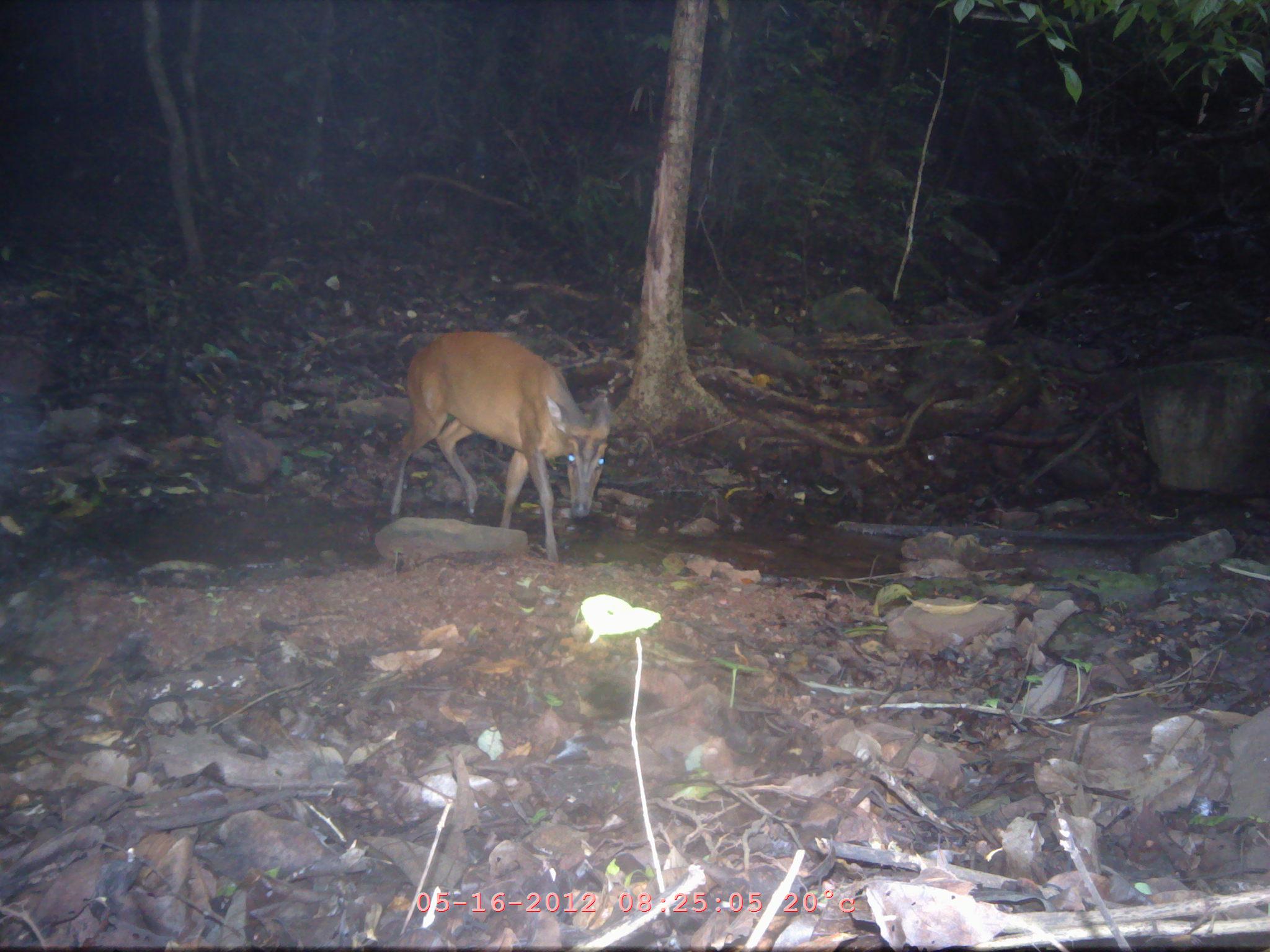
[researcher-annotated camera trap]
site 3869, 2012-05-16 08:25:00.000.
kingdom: Animalia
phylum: Chordata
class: Mammalia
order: Artiodactyla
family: Cervidae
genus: Muntiacus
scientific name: Muntiacus muntjak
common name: southern red muntjac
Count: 1.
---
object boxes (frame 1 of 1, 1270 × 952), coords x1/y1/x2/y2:
muntiacus muntjak: 388/331/611/561